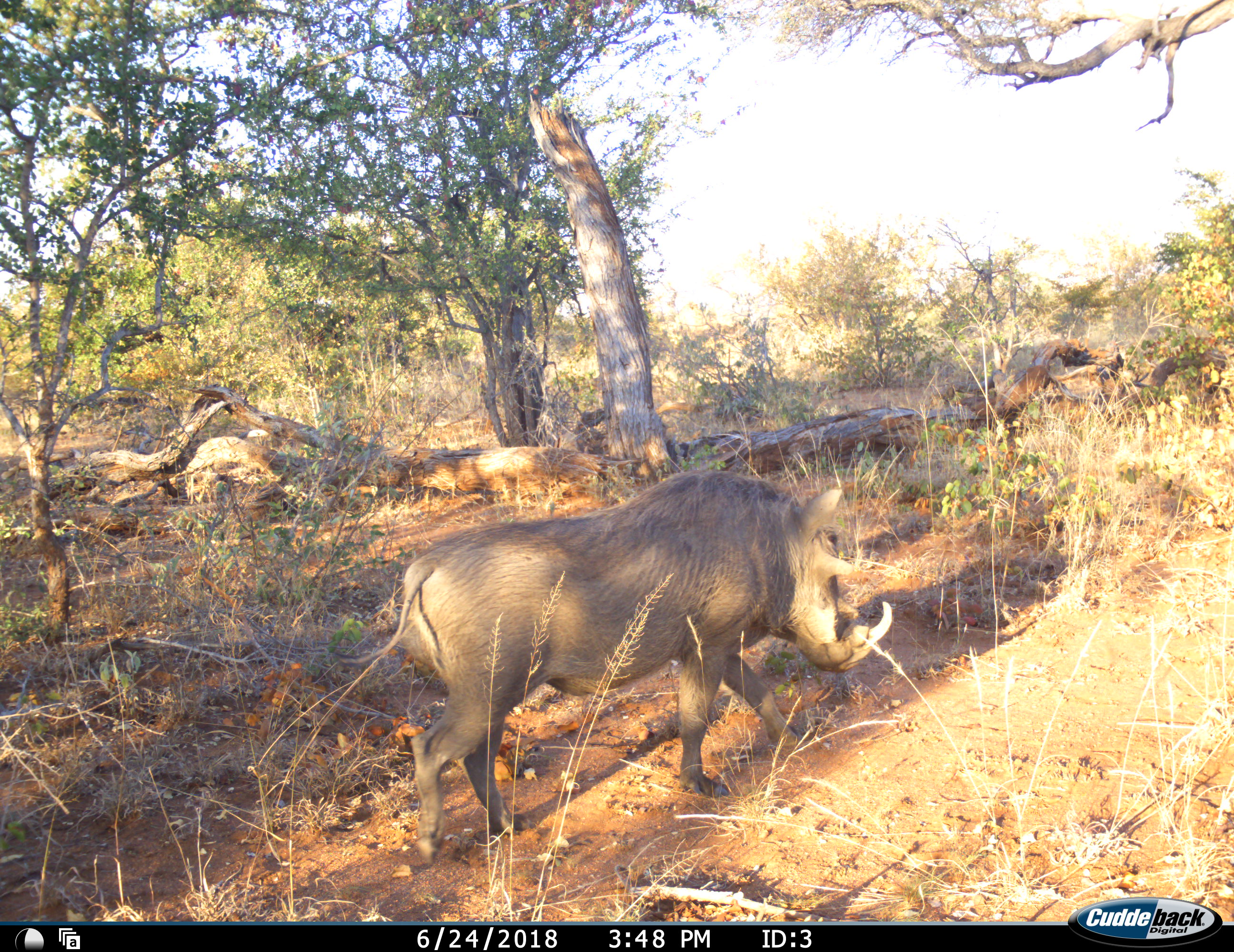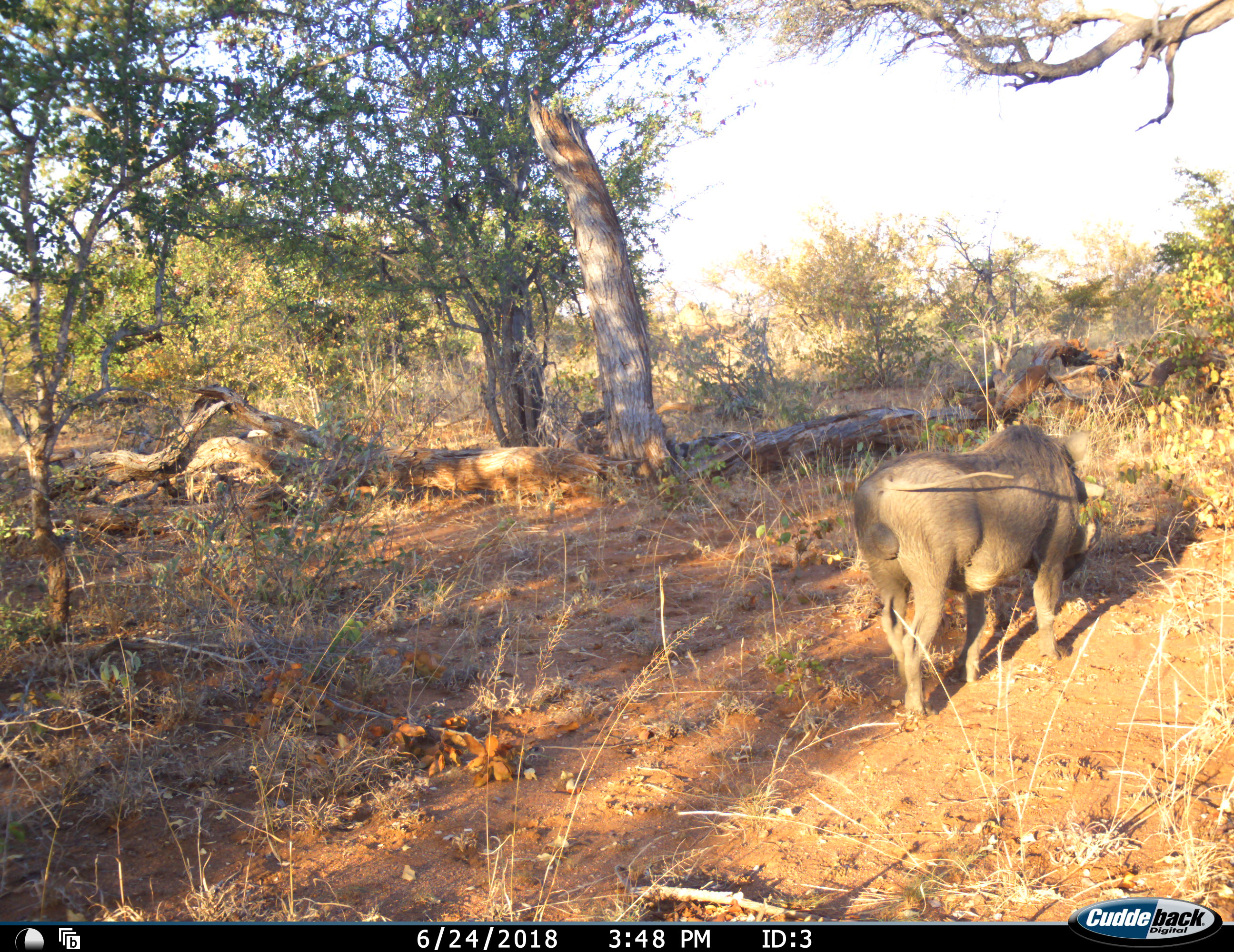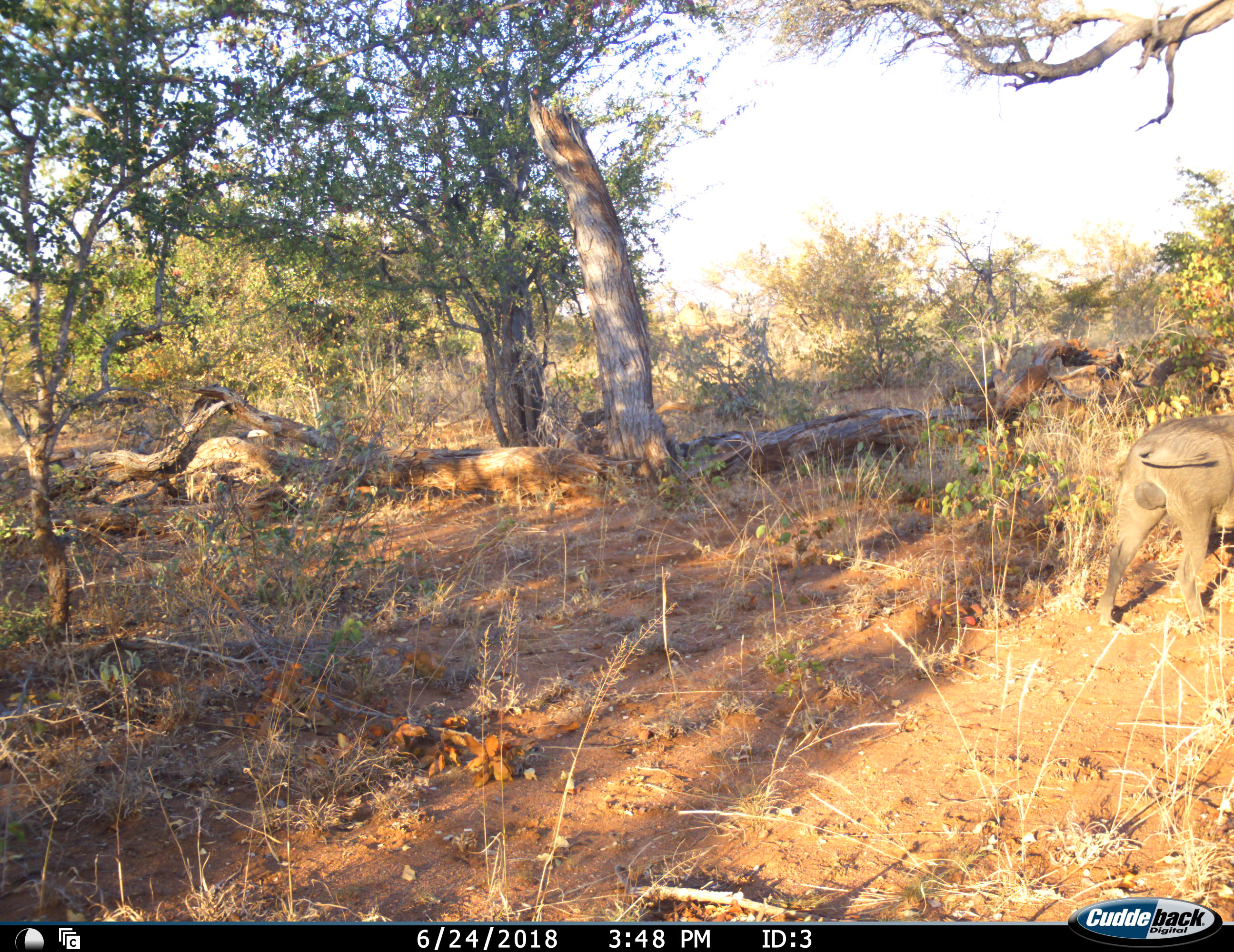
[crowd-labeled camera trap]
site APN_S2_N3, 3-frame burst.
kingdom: Animalia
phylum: Chordata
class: Mammalia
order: Artiodactyla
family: Suidae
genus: Phacochoerus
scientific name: Phacochoerus africanus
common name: warthog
Warthog (Phacochoerus africanus), count 1. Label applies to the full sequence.